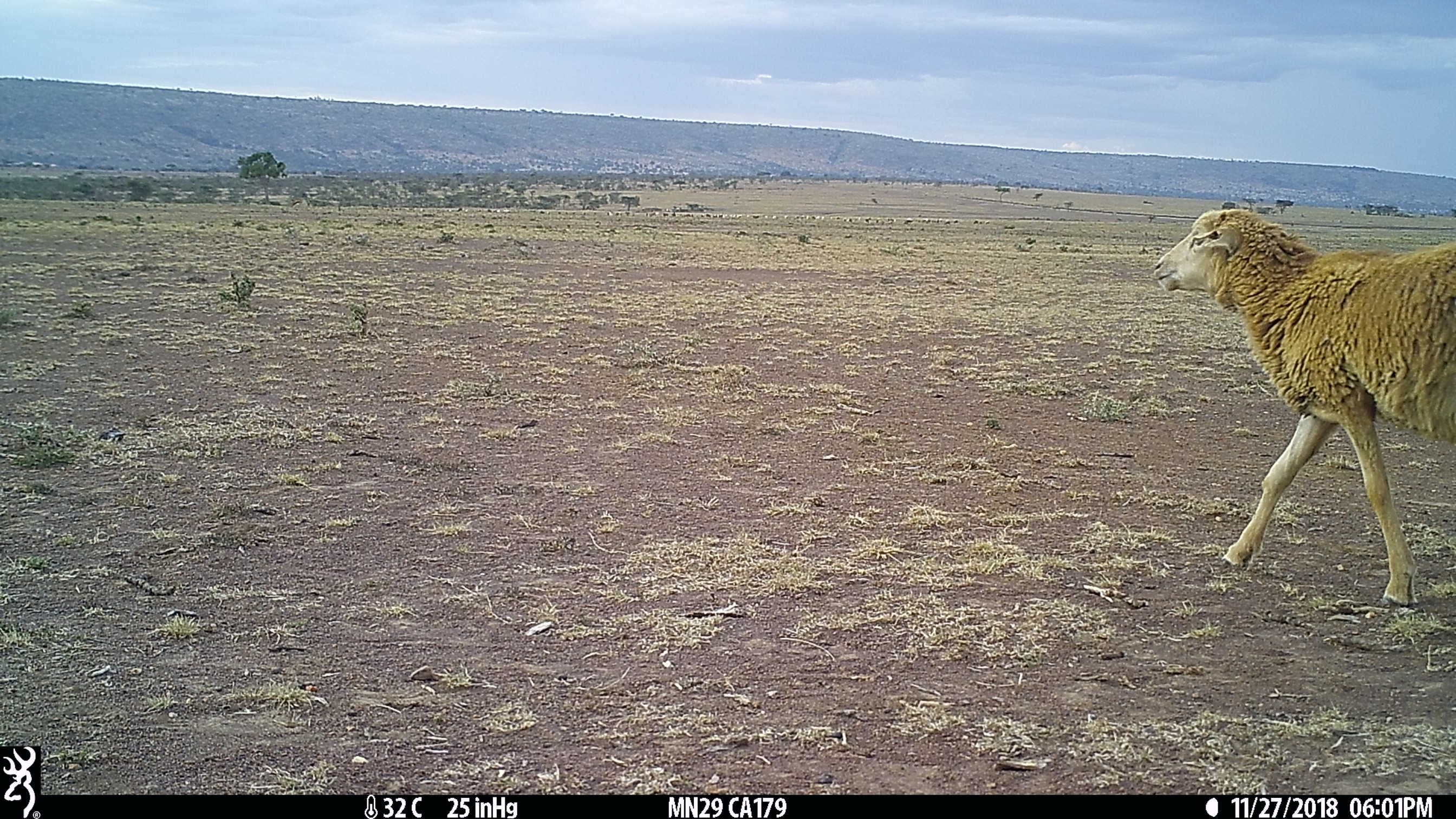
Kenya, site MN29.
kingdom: Animalia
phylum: Chordata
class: Mammalia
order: Artiodactyla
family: Bovidae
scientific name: Bovidae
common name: sheep or goat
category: shoat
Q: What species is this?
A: Shoat (sheep or goat) (Bovidae).